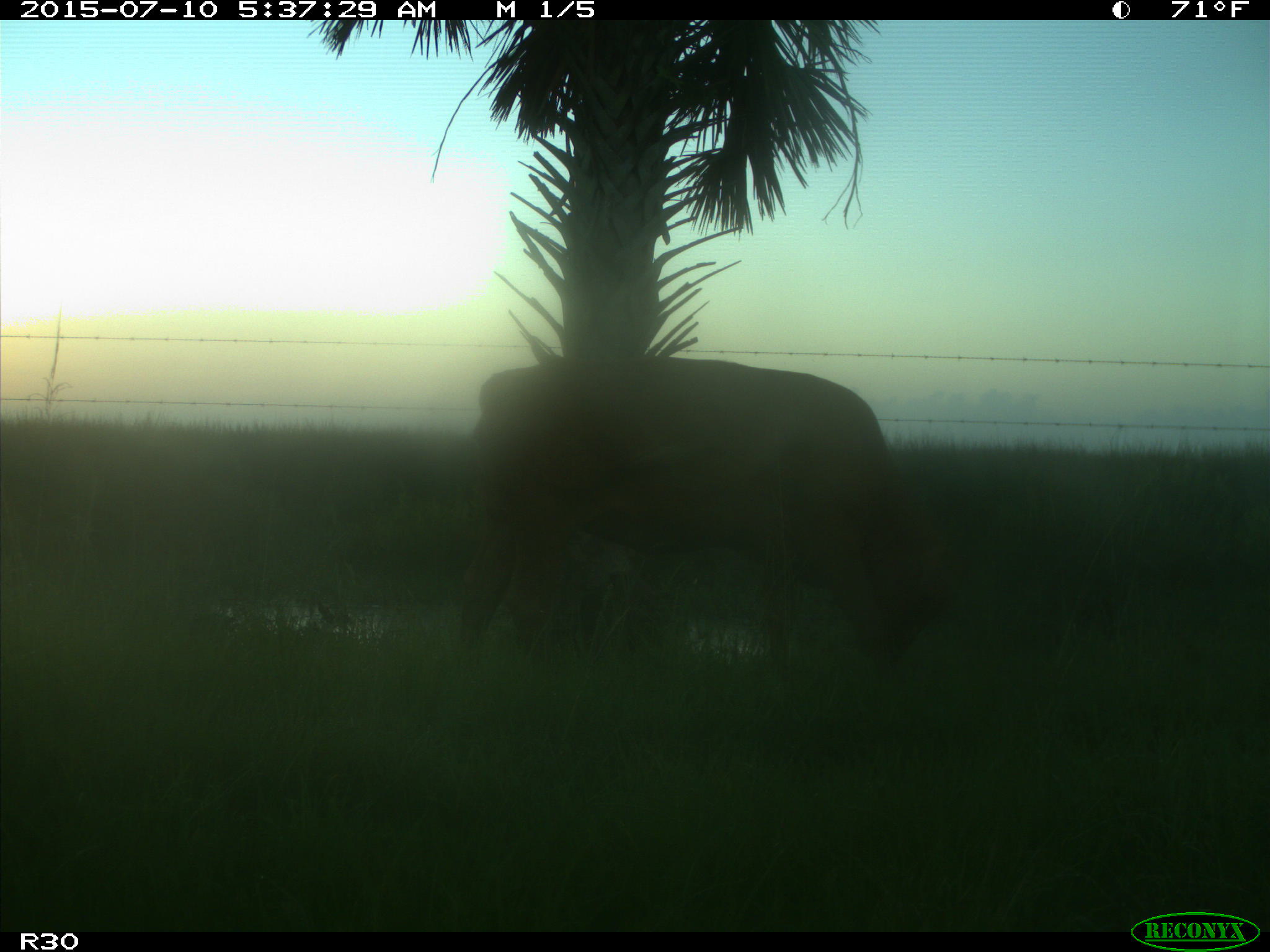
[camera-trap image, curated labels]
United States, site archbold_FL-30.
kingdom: Animalia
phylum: Chordata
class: Mammalia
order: Artiodactyla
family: Bovidae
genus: Bos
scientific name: Bos taurus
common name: domestic cow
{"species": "Bos taurus (domestic cow)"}